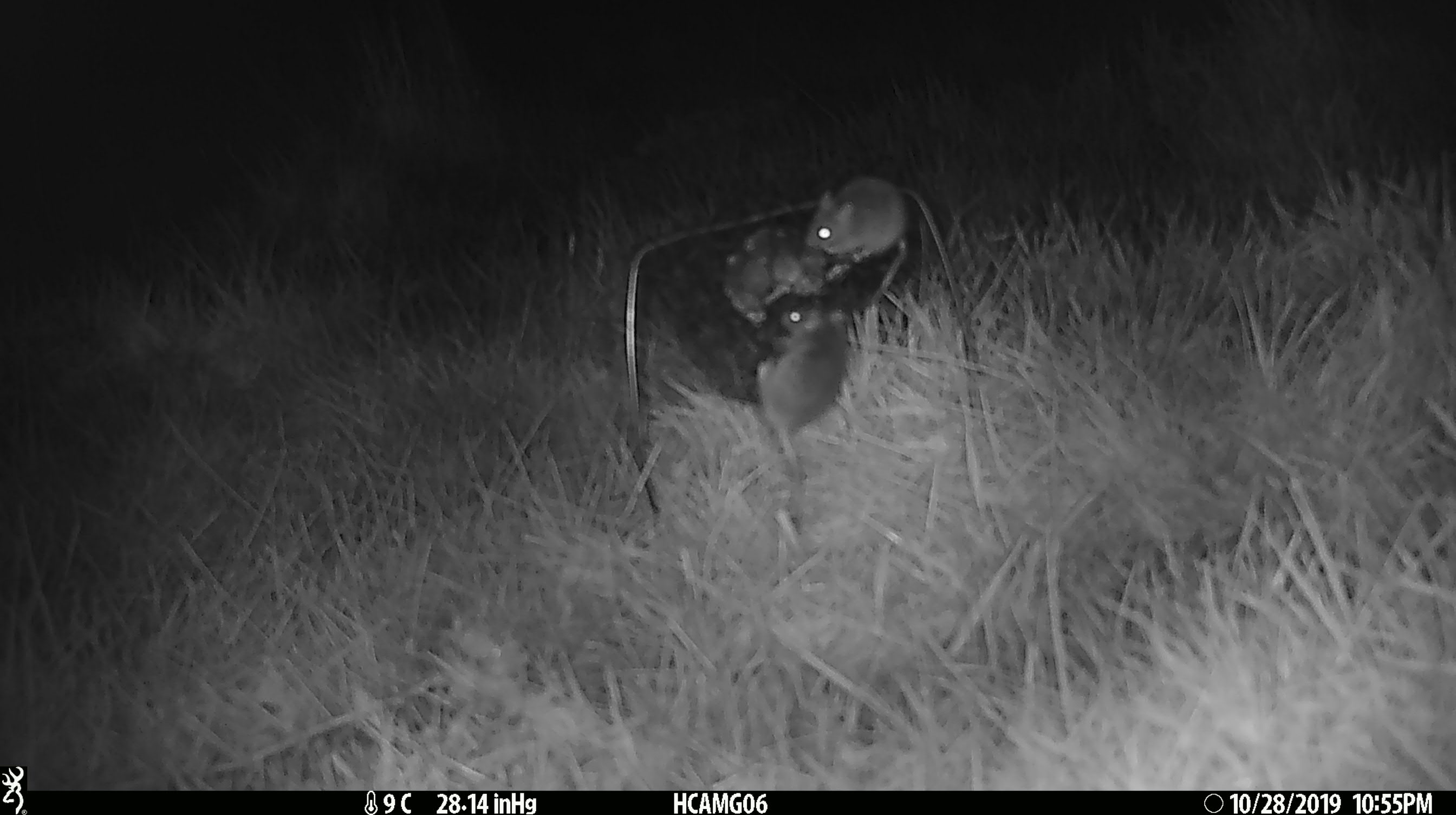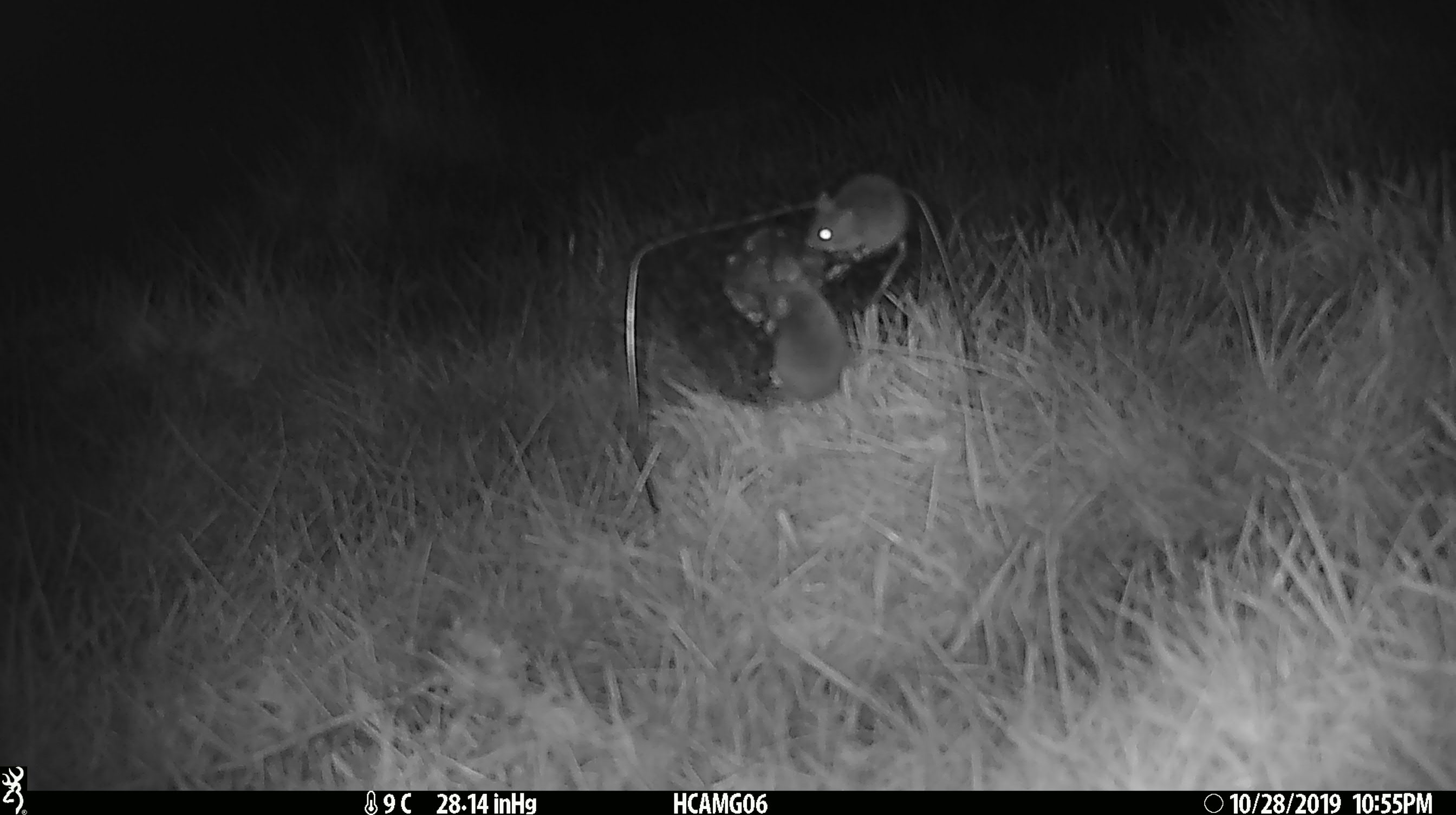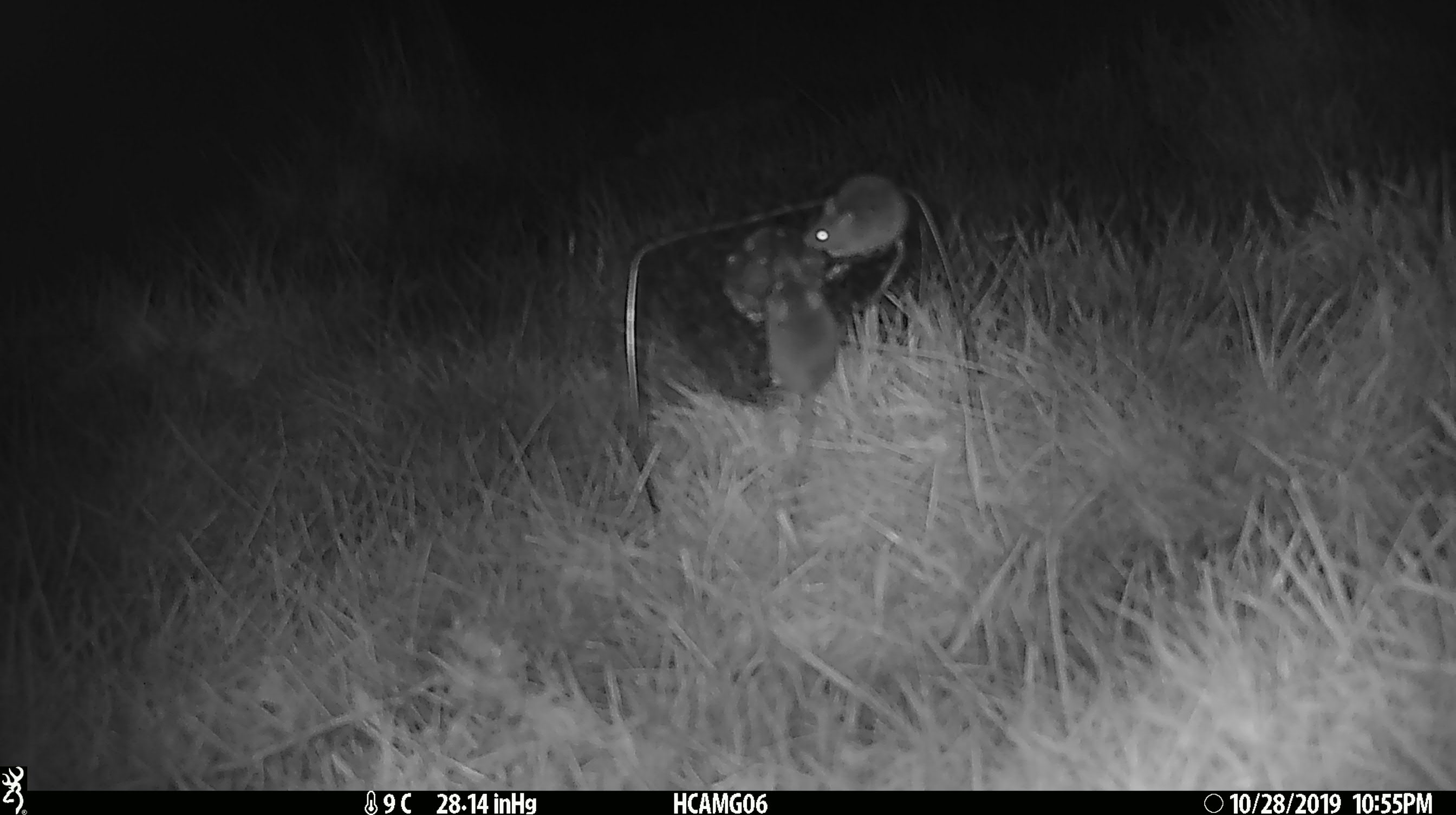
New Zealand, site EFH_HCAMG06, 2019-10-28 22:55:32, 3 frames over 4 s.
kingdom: Animalia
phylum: Chordata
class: Mammalia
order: Rodentia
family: Muridae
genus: Mus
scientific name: Mus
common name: mouse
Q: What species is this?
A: Mouse (Mus).